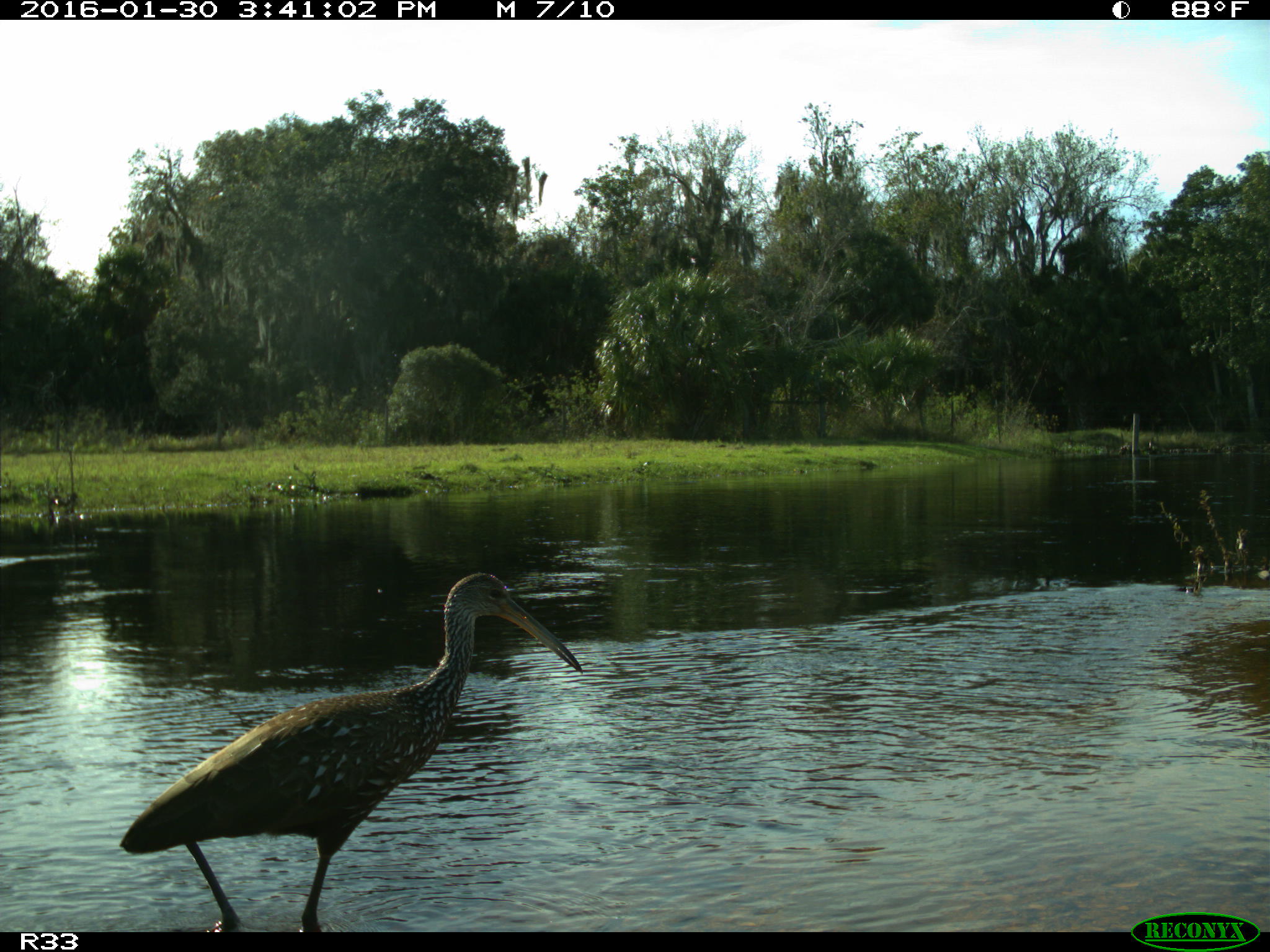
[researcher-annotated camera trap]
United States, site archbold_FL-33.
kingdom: Animalia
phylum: Chordata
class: Aves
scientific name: Aves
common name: birds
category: unidentified bird